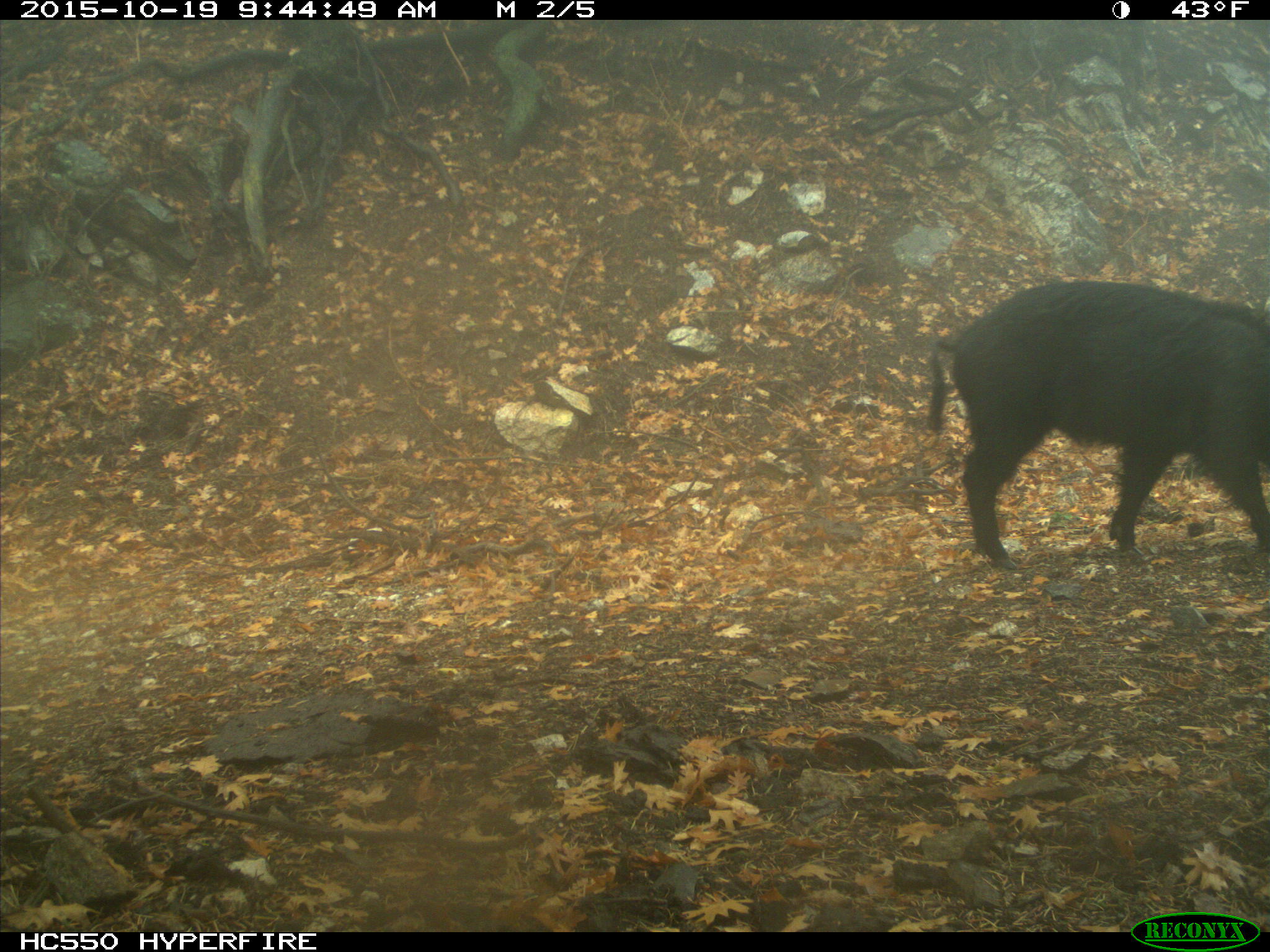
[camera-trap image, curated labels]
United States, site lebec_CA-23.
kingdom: Animalia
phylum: Chordata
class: Mammalia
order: Artiodactyla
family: Suidae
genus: Sus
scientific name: Sus scrofa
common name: wild boar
Sus scrofa (wild boar).